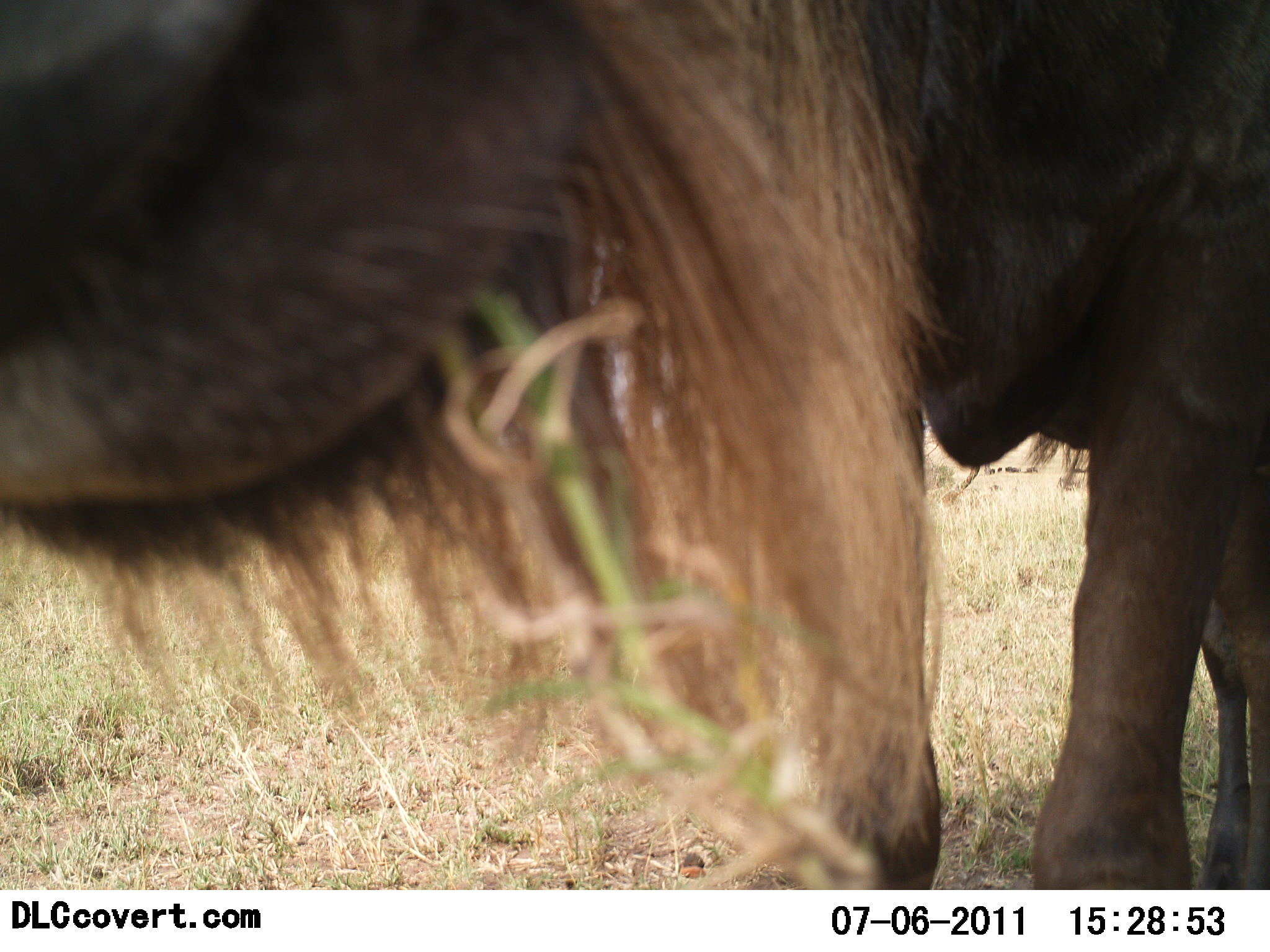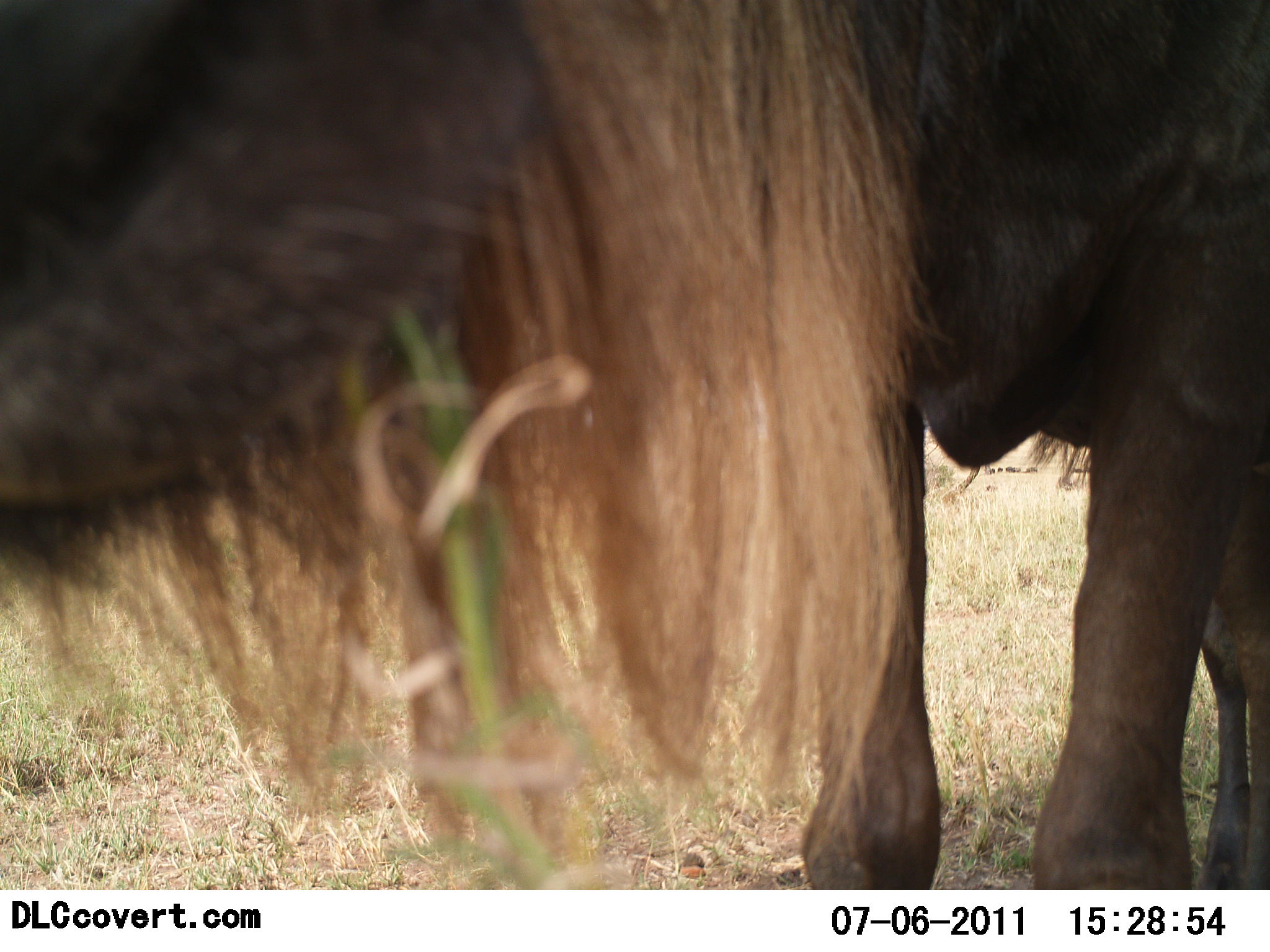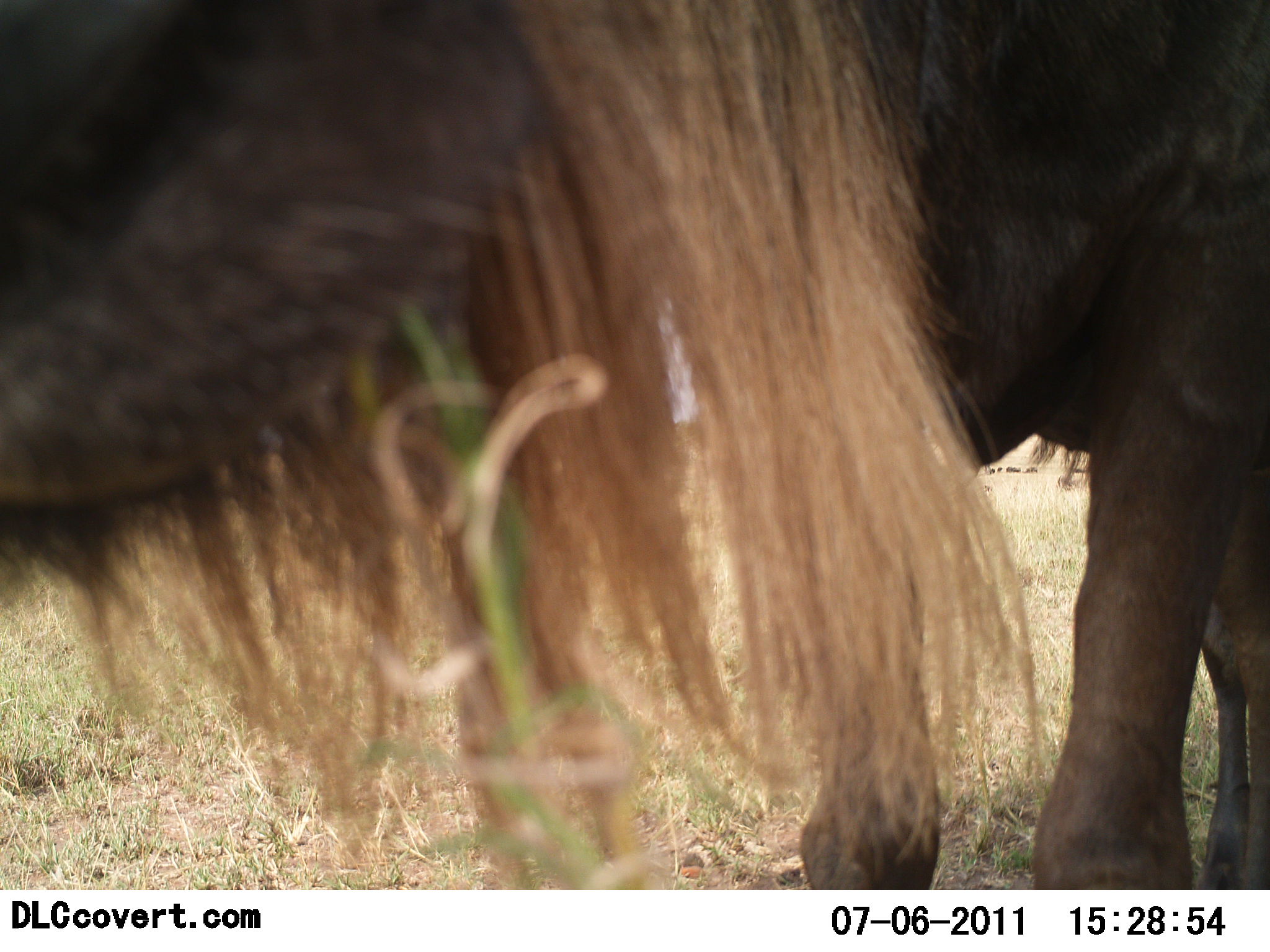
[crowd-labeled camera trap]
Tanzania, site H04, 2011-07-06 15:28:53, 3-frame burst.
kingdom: Animalia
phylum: Chordata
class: Mammalia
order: Artiodactyla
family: Bovidae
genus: Connochaetes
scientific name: Connochaetes taurinus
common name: blue wildebeest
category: wildebeest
Wildebeest (blue wildebeest) (Connochaetes taurinus), count 1. Behavior (volunteer vote fractions): standing 46%, resting 0%, moving 8%, interacting 0%. Young present (vote fraction): 0%. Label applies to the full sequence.